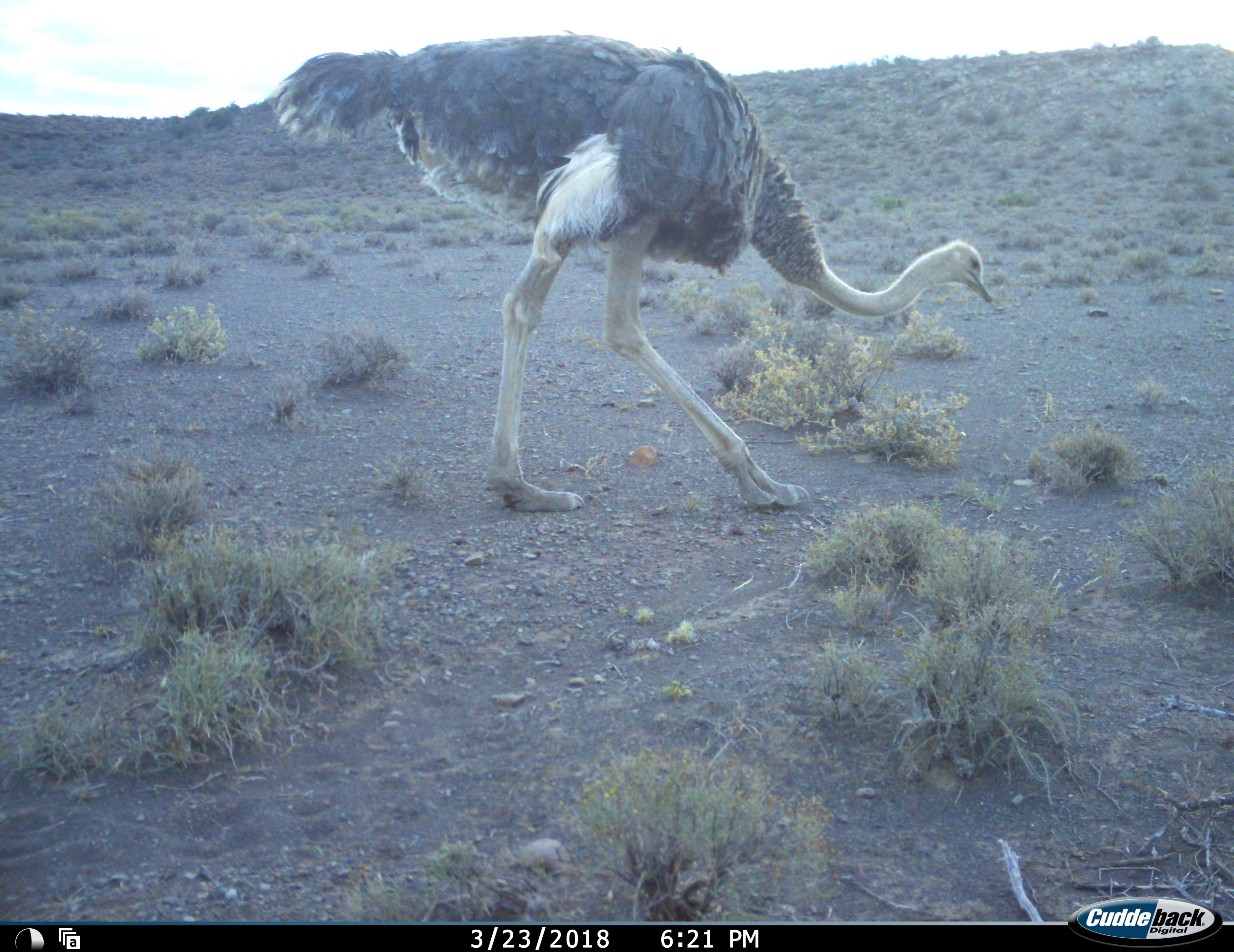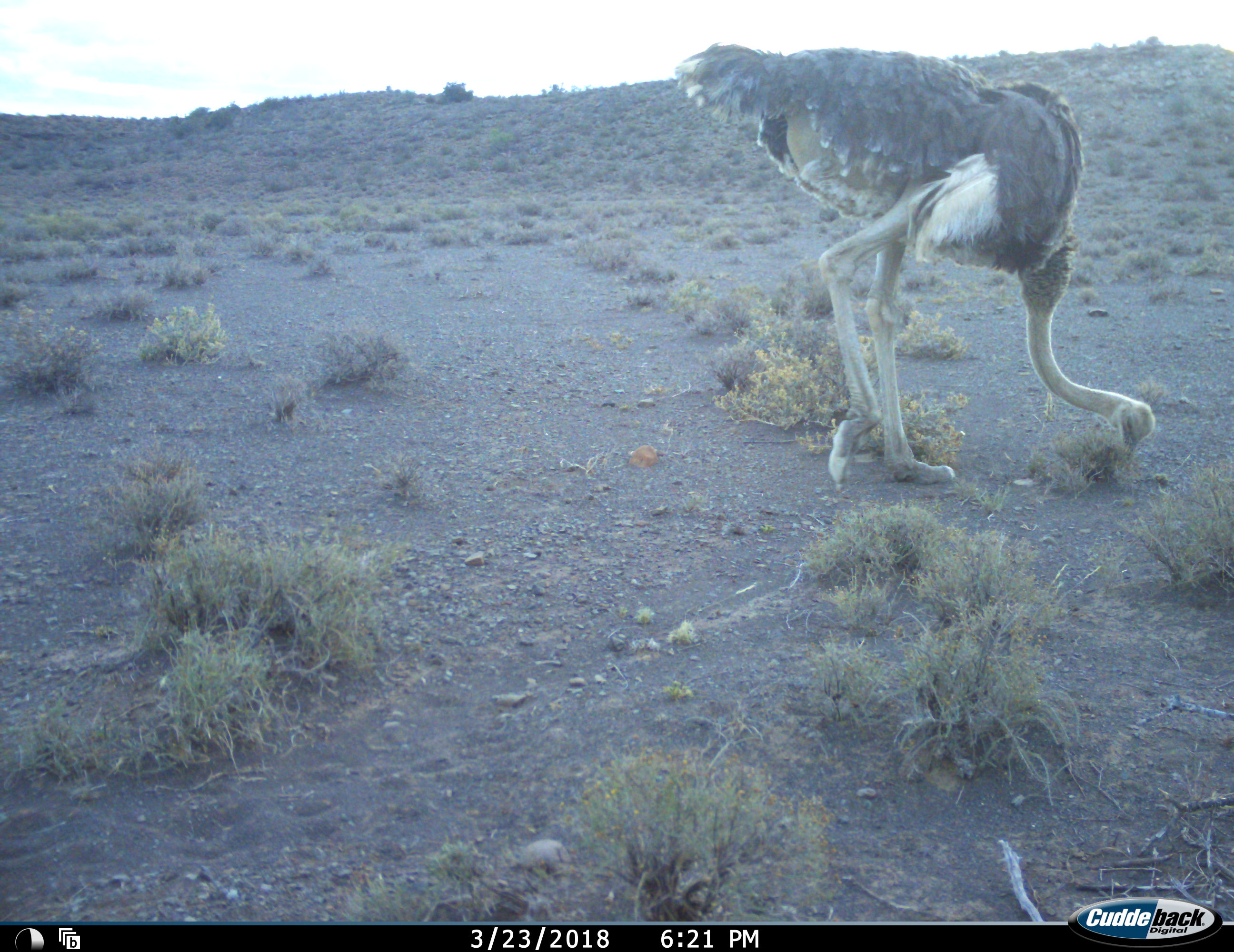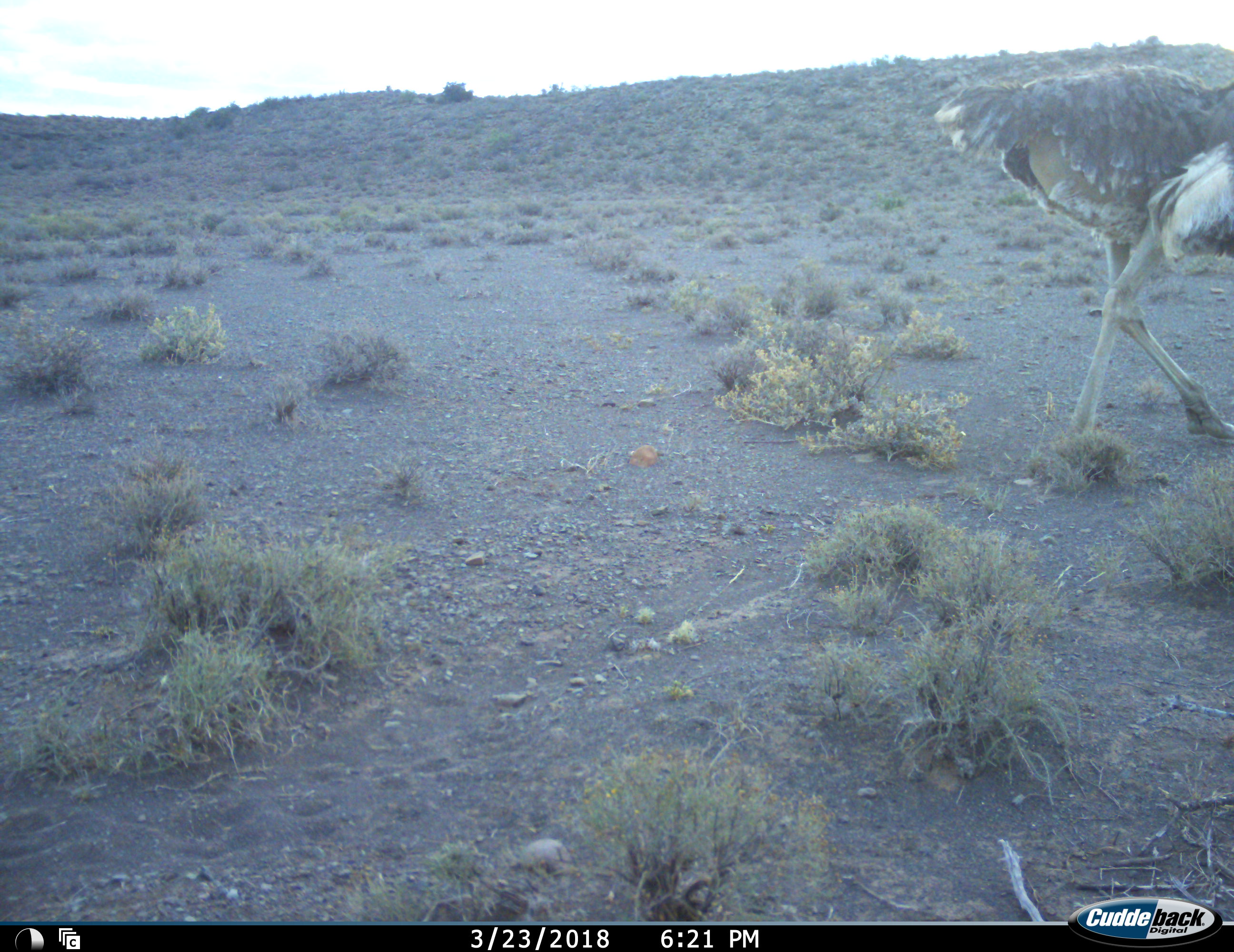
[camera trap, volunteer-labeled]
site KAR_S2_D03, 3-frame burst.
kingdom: Animalia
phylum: Chordata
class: Aves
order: Struthioniformes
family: Struthionidae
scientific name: Struthionidae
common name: ostrich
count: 1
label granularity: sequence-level